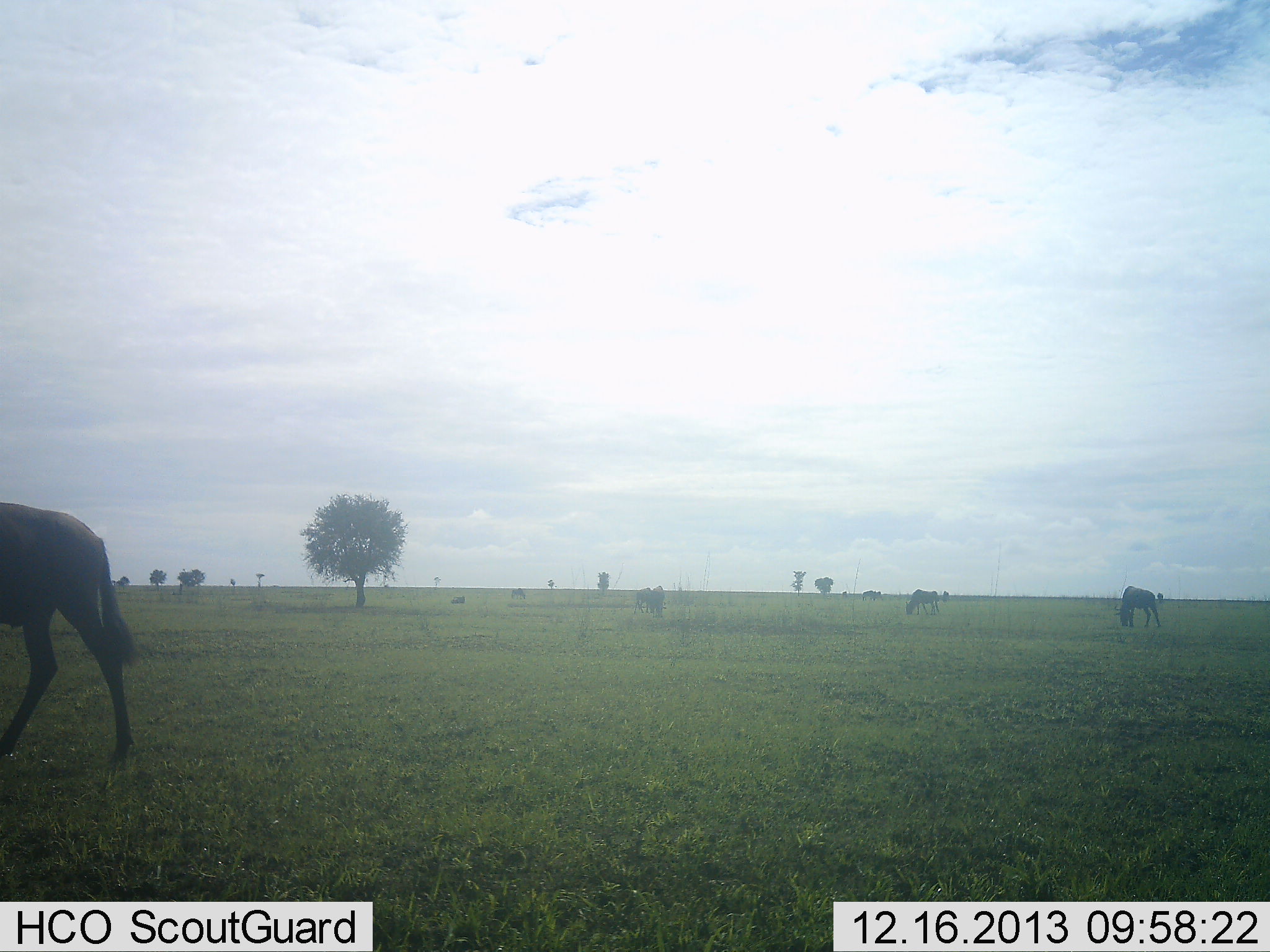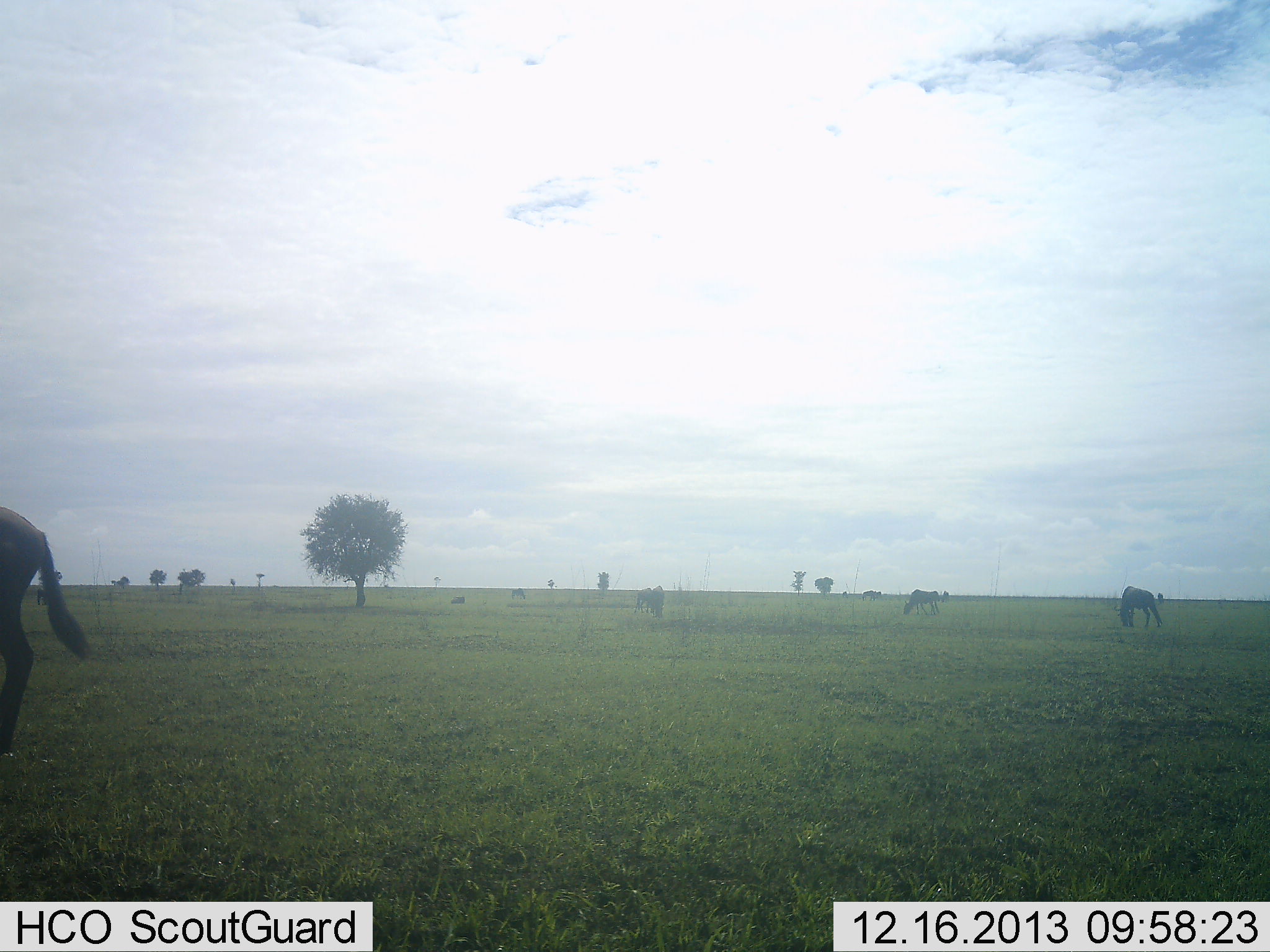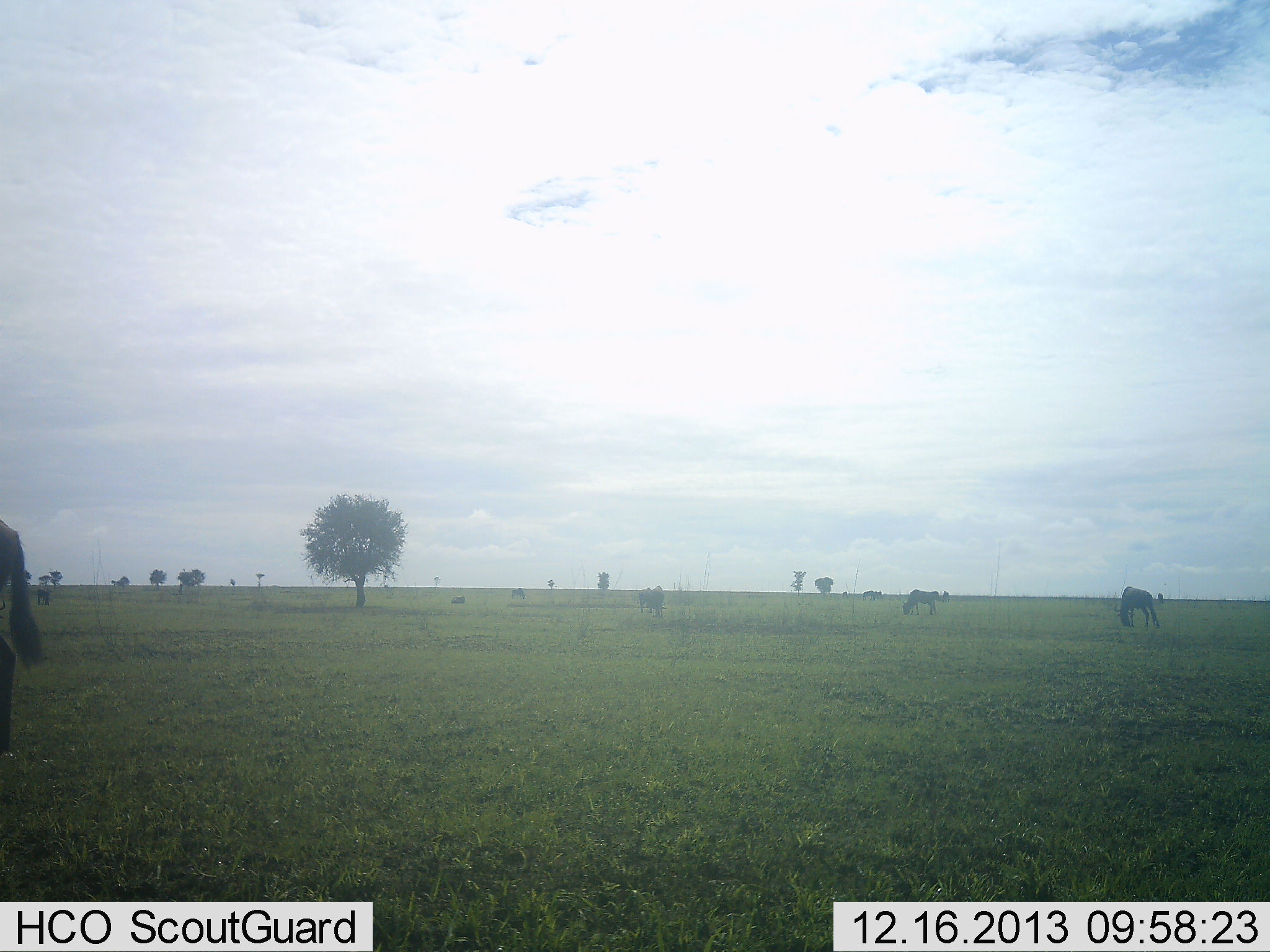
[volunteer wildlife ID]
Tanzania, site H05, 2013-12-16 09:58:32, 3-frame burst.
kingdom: Animalia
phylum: Chordata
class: Mammalia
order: Artiodactyla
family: Bovidae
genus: Connochaetes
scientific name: Connochaetes taurinus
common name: blue wildebeest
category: wildebeest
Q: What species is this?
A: Wildebeest (blue wildebeest) (Connochaetes taurinus).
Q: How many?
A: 5.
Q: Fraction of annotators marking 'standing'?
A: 20%.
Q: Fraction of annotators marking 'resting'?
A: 0%.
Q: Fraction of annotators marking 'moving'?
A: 40%.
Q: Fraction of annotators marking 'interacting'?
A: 0%.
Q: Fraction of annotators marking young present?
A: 0%.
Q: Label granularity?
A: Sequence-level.